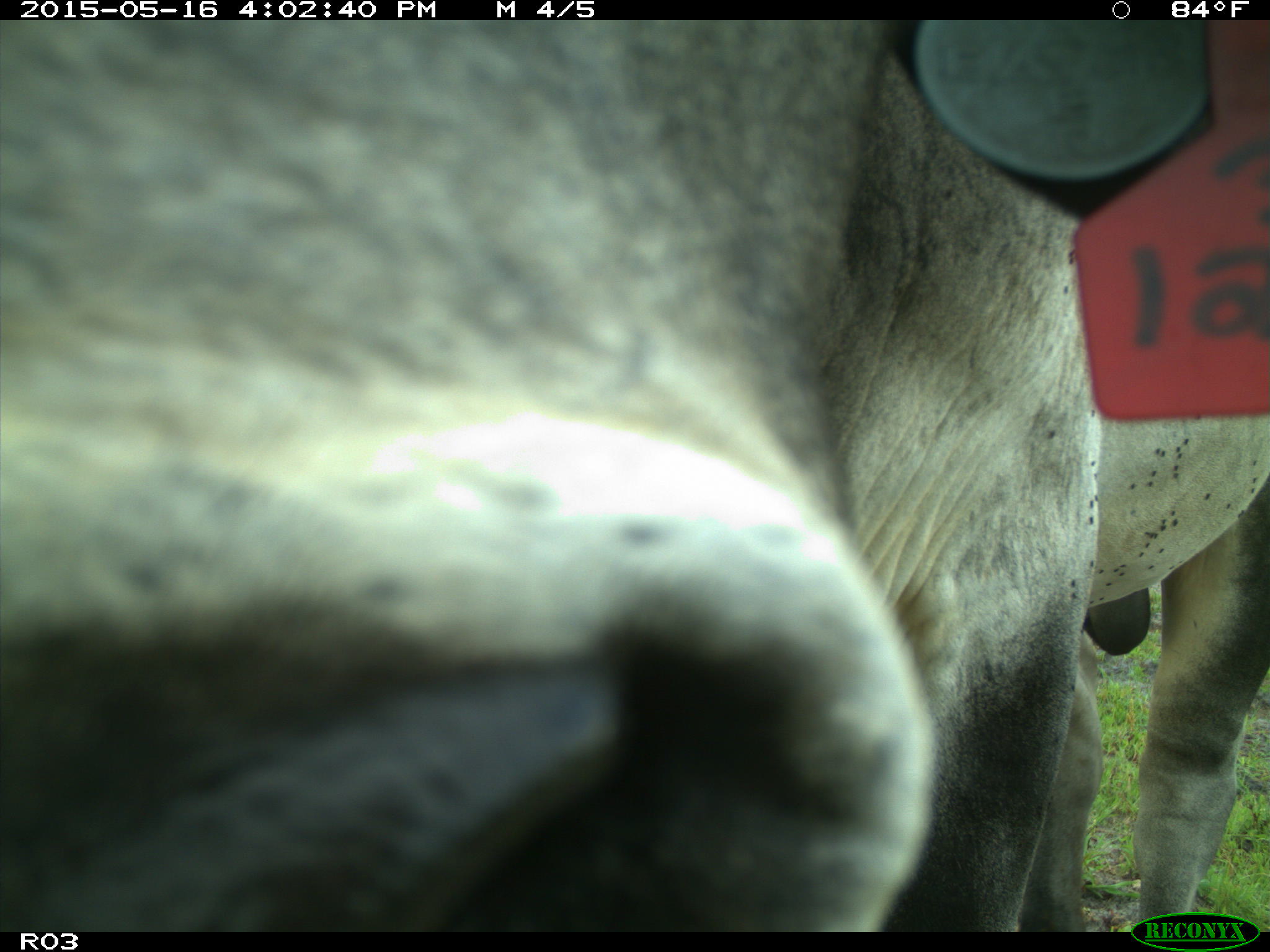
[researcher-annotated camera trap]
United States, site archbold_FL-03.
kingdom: Animalia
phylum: Chordata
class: Mammalia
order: Artiodactyla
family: Bovidae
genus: Bos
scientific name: Bos taurus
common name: domestic cow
Bos taurus (domestic cow).